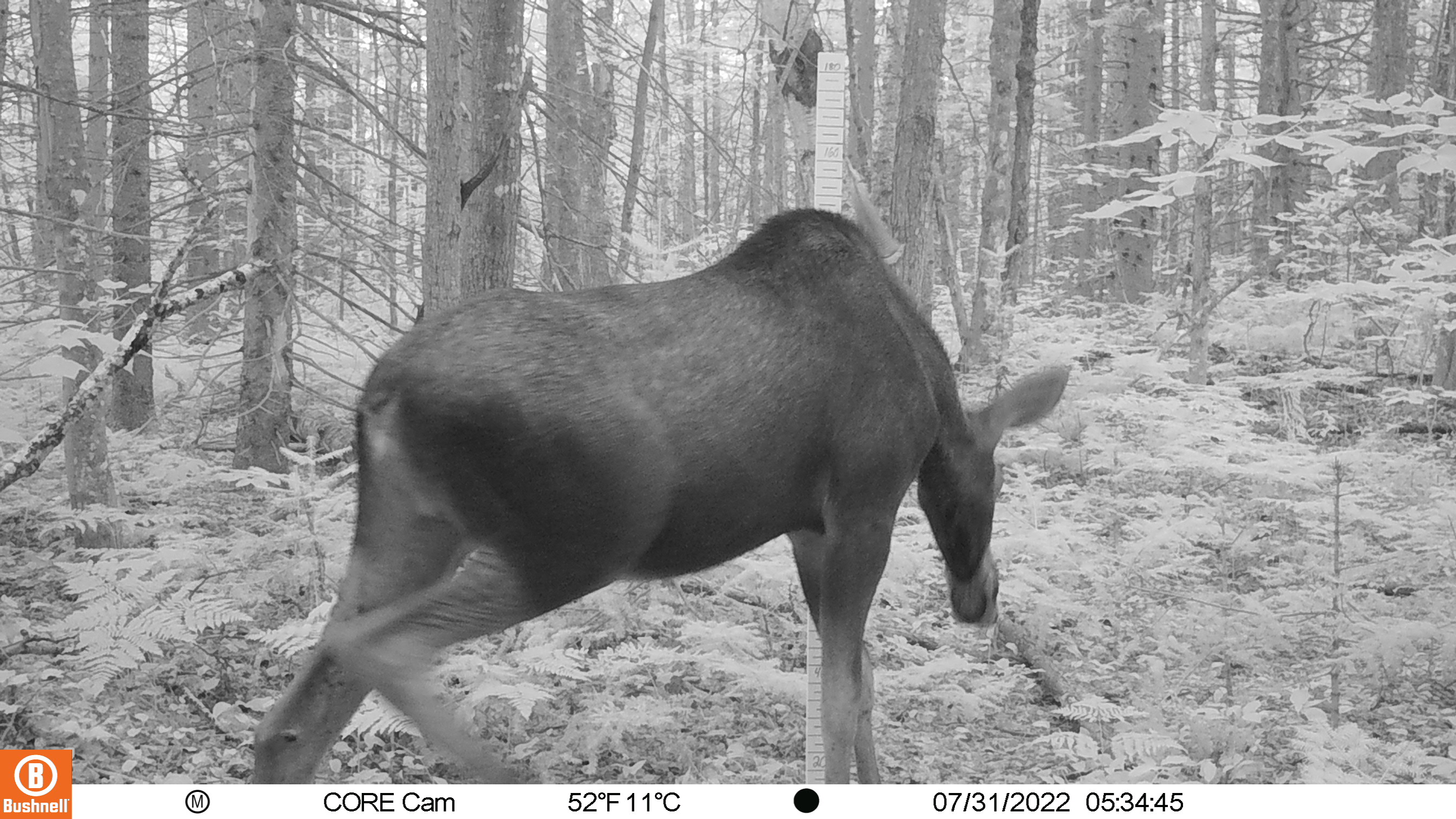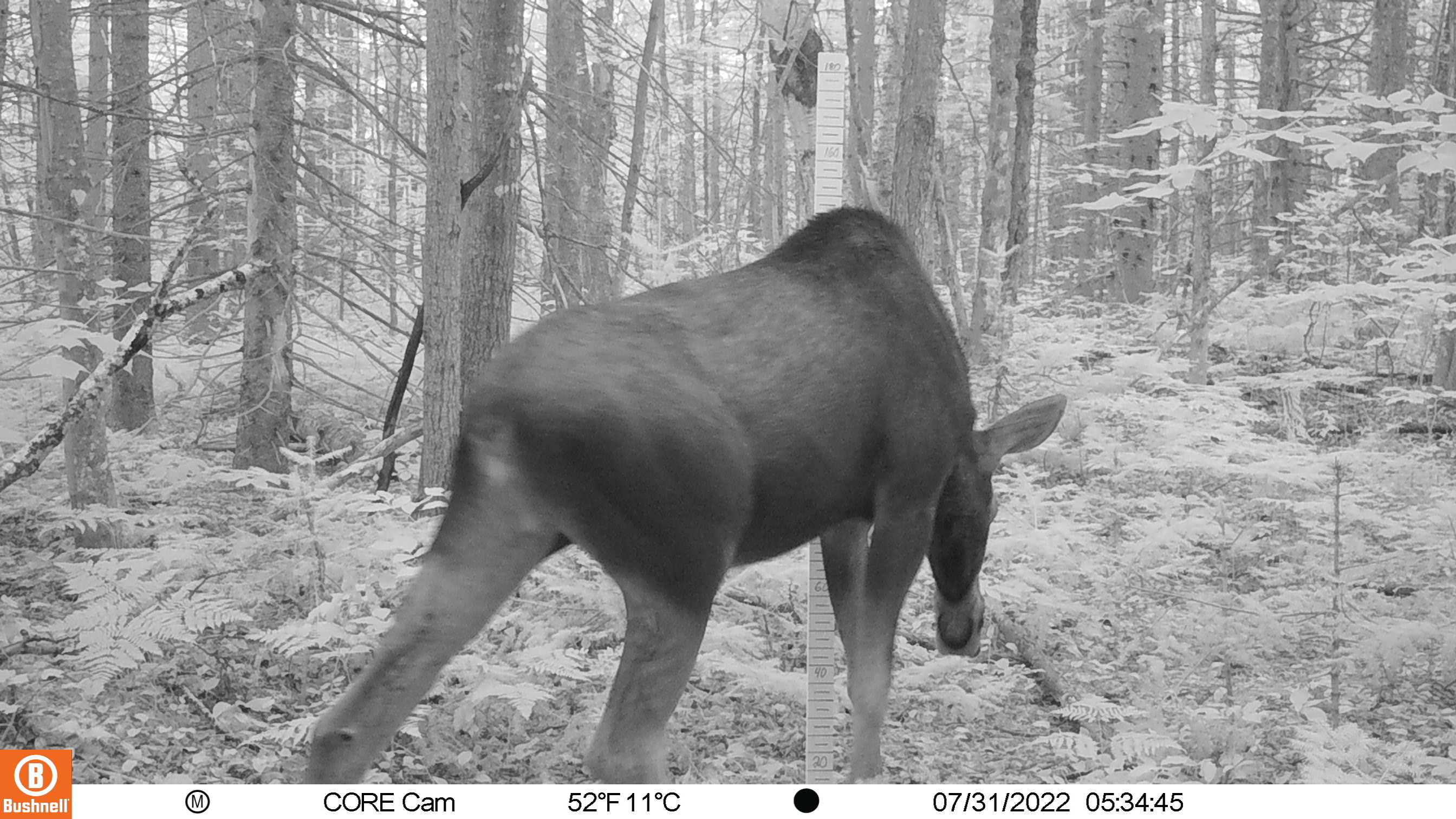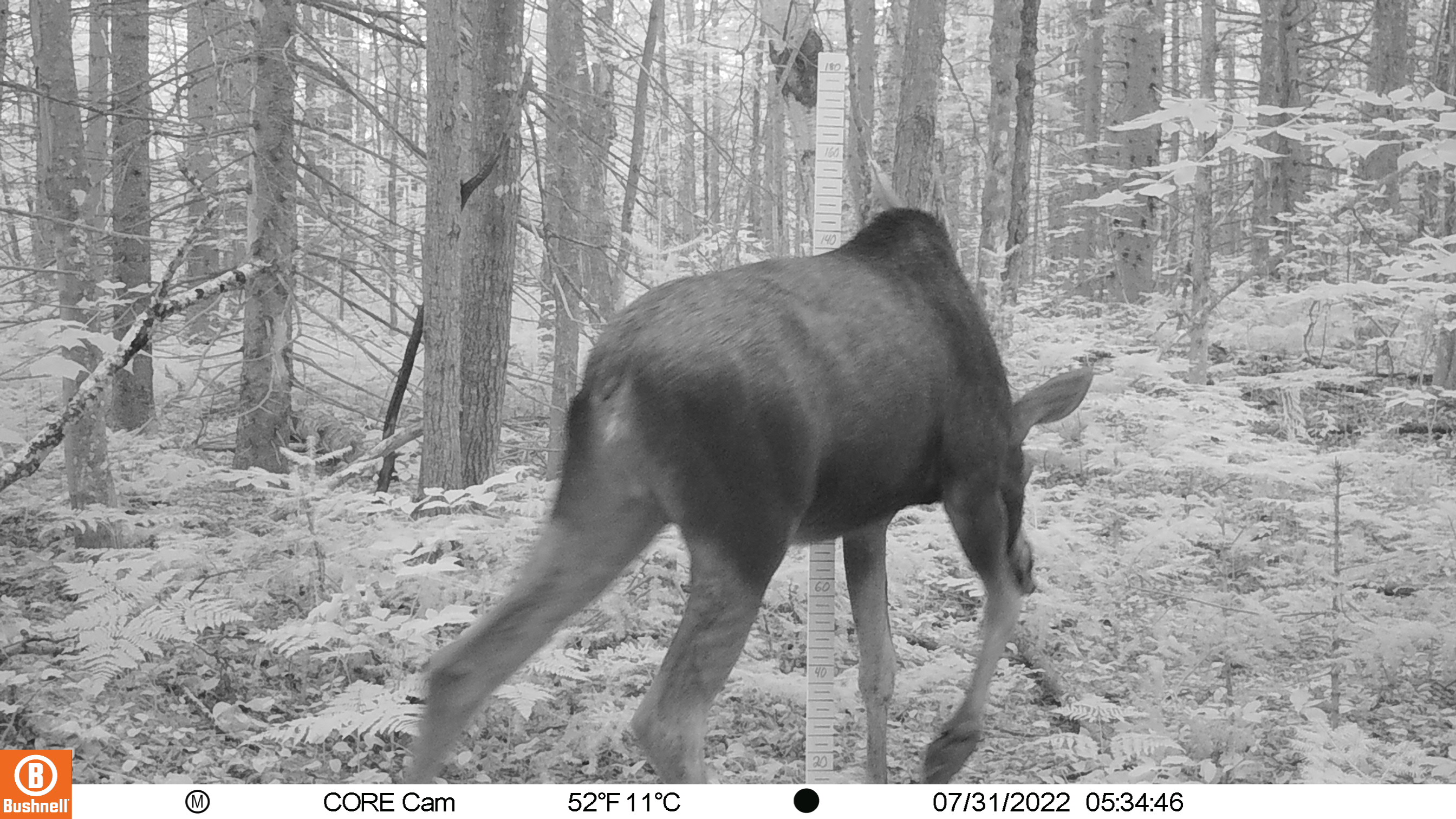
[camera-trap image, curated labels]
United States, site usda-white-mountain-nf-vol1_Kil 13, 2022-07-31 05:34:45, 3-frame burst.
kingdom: Animalia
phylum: Chordata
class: Mammalia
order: Artiodactyla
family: Cervidae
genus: Alces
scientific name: Alces alces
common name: moose